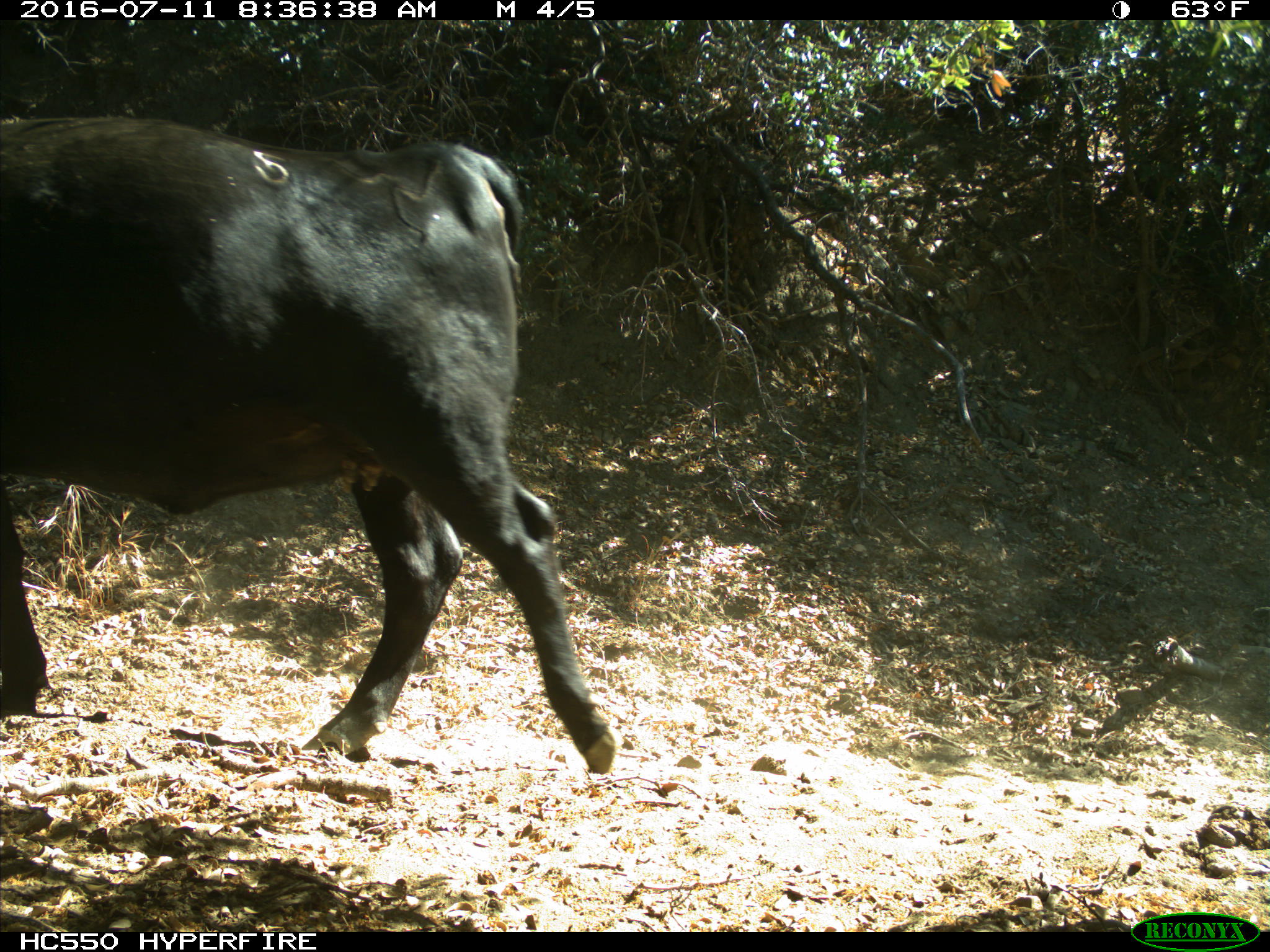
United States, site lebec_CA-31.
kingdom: Animalia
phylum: Chordata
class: Mammalia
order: Artiodactyla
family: Bovidae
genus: Bos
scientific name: Bos taurus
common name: domestic cow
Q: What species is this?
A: Bos taurus (domestic cow).